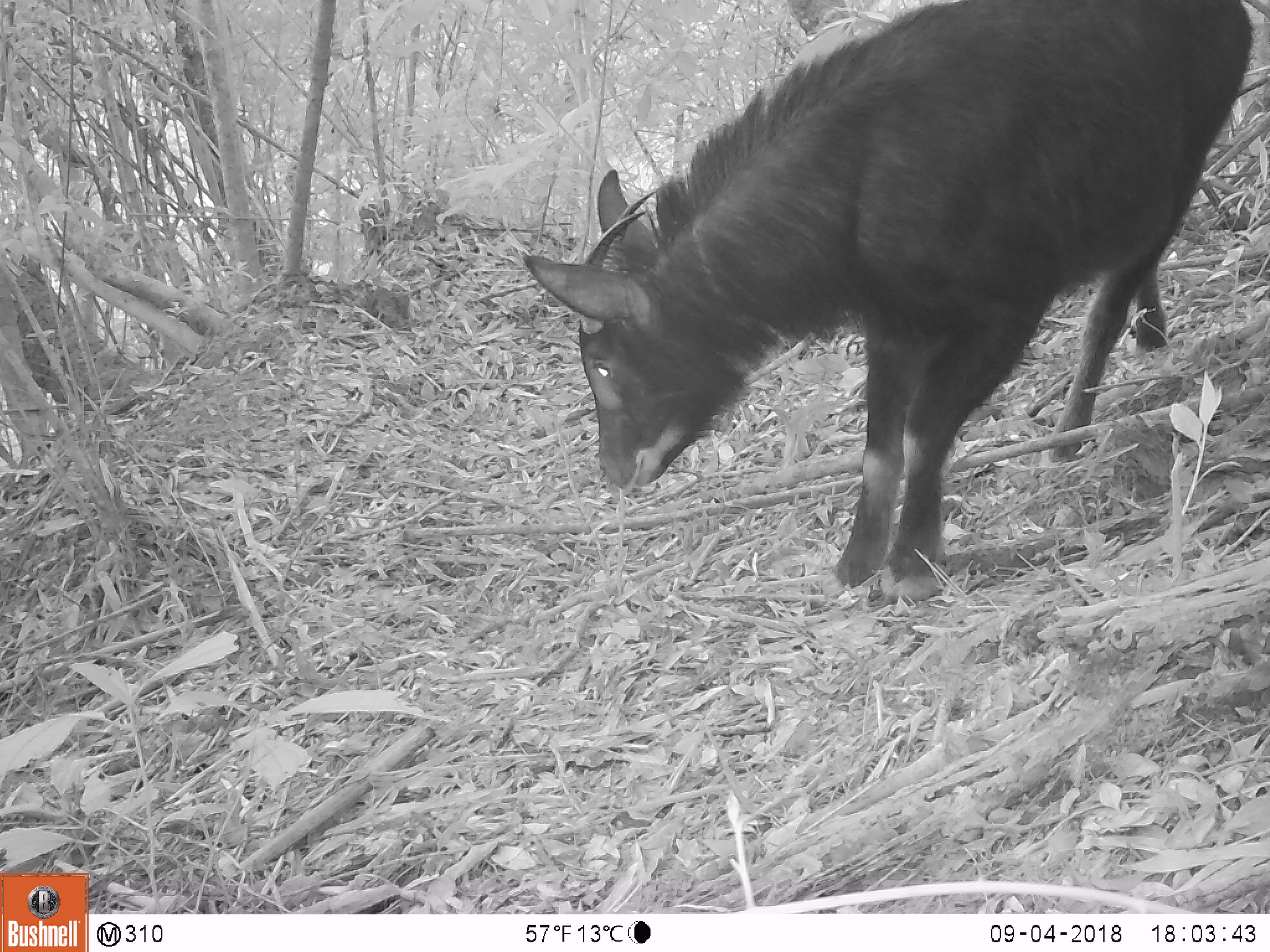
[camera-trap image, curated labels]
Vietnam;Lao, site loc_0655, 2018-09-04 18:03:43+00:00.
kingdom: Animalia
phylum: Chordata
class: Mammalia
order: Artiodactyla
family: Bovidae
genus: Capricornis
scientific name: Capricornis sumatraensis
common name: chinese serow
Chinese serow (Capricornis sumatraensis). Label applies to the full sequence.